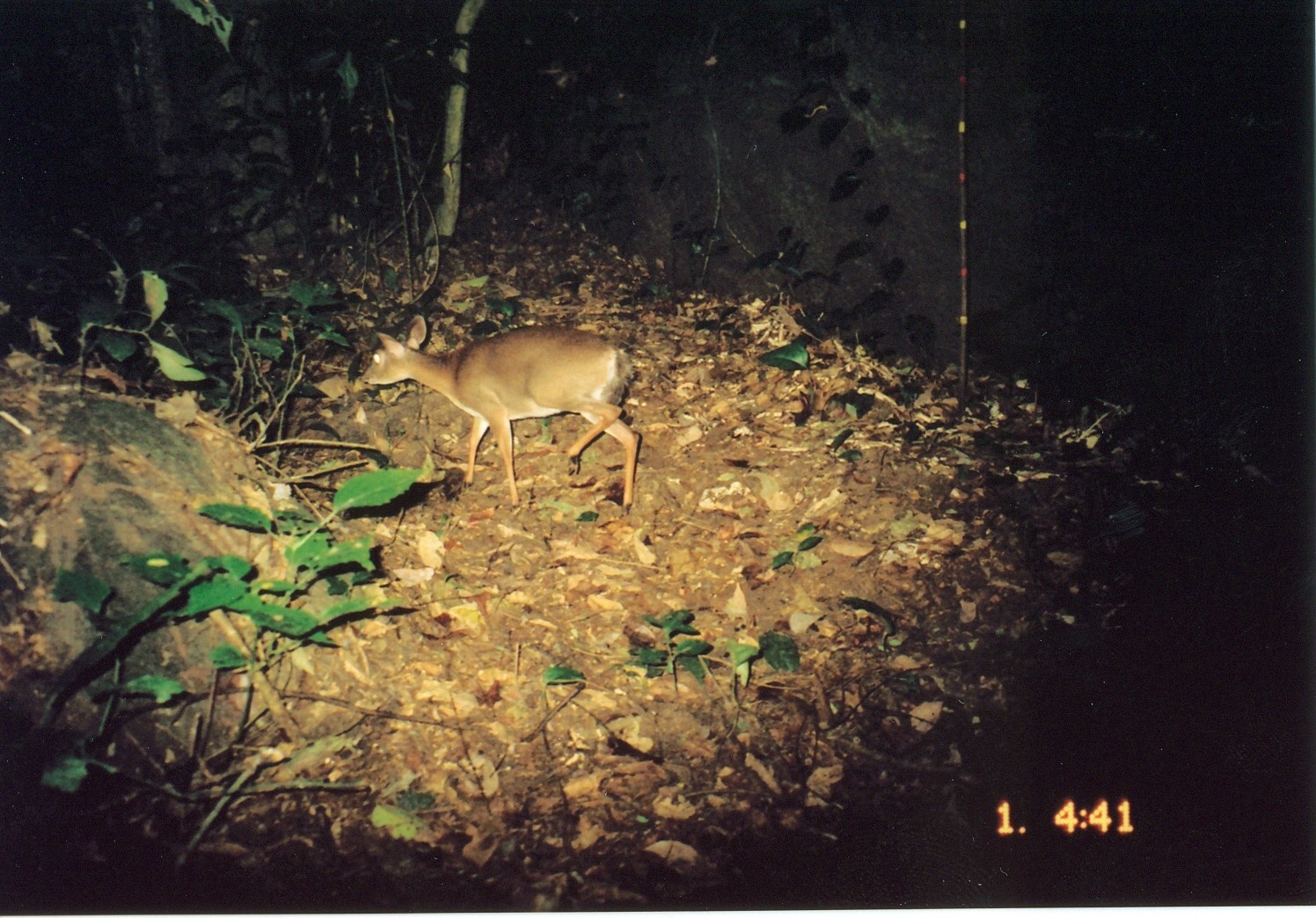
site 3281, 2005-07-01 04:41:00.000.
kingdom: Animalia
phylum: Chordata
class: Mammalia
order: Artiodactyla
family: Bovidae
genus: Nesotragus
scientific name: Nesotragus moschatus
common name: suni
Nesotragus moschatus (suni), count 1.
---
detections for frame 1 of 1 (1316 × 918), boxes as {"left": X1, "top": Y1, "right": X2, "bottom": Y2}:
nesotragus moschatus: {"left": 357, "top": 313, "right": 642, "bottom": 517}